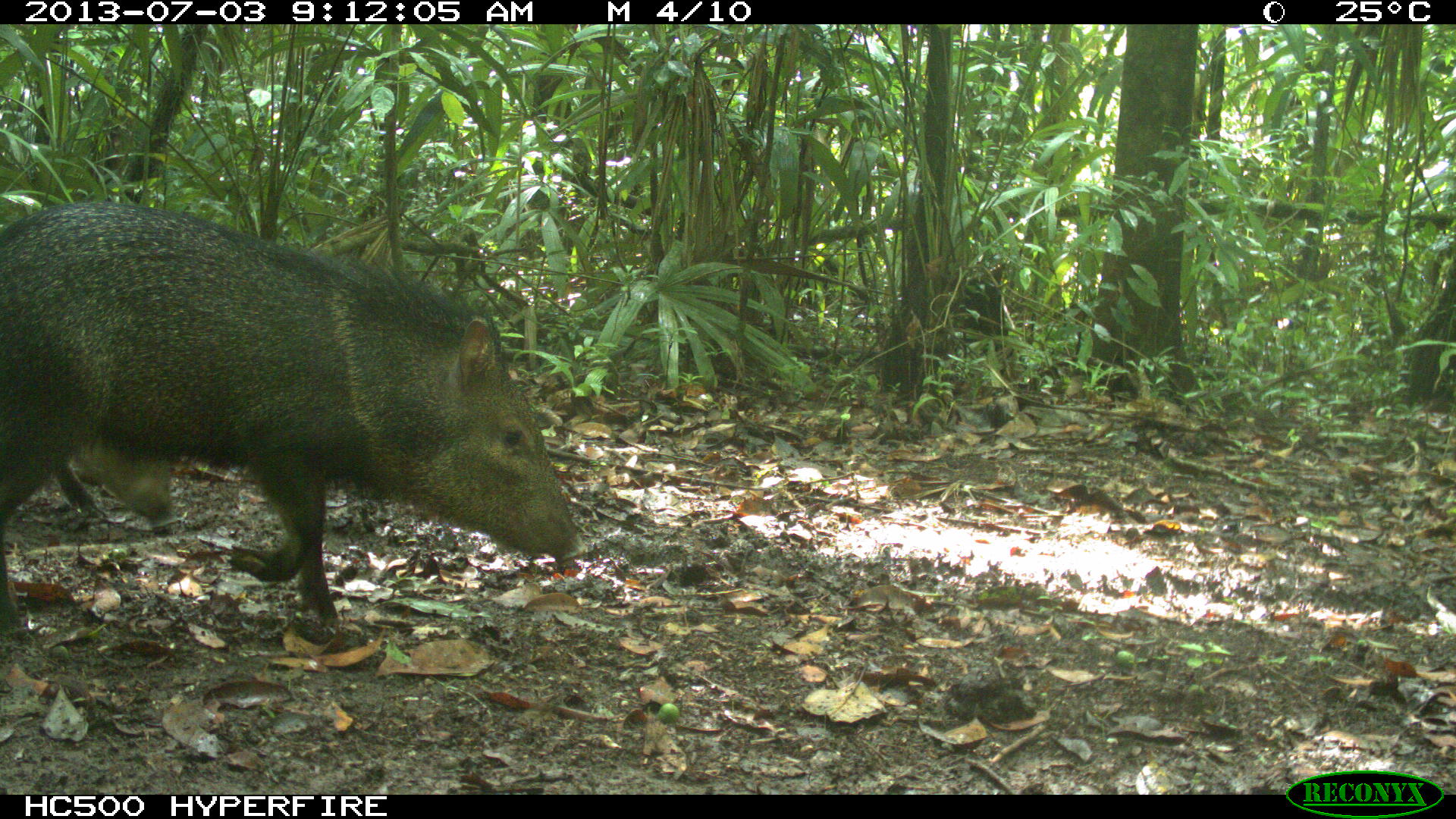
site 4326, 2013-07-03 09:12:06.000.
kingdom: Animalia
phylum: Chordata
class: Mammalia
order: Artiodactyla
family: Tayassuidae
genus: Pecari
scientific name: Pecari tajacu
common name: collared peccary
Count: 5.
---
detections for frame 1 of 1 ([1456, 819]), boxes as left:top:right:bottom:
pecari tajacu: 1:198:591:649